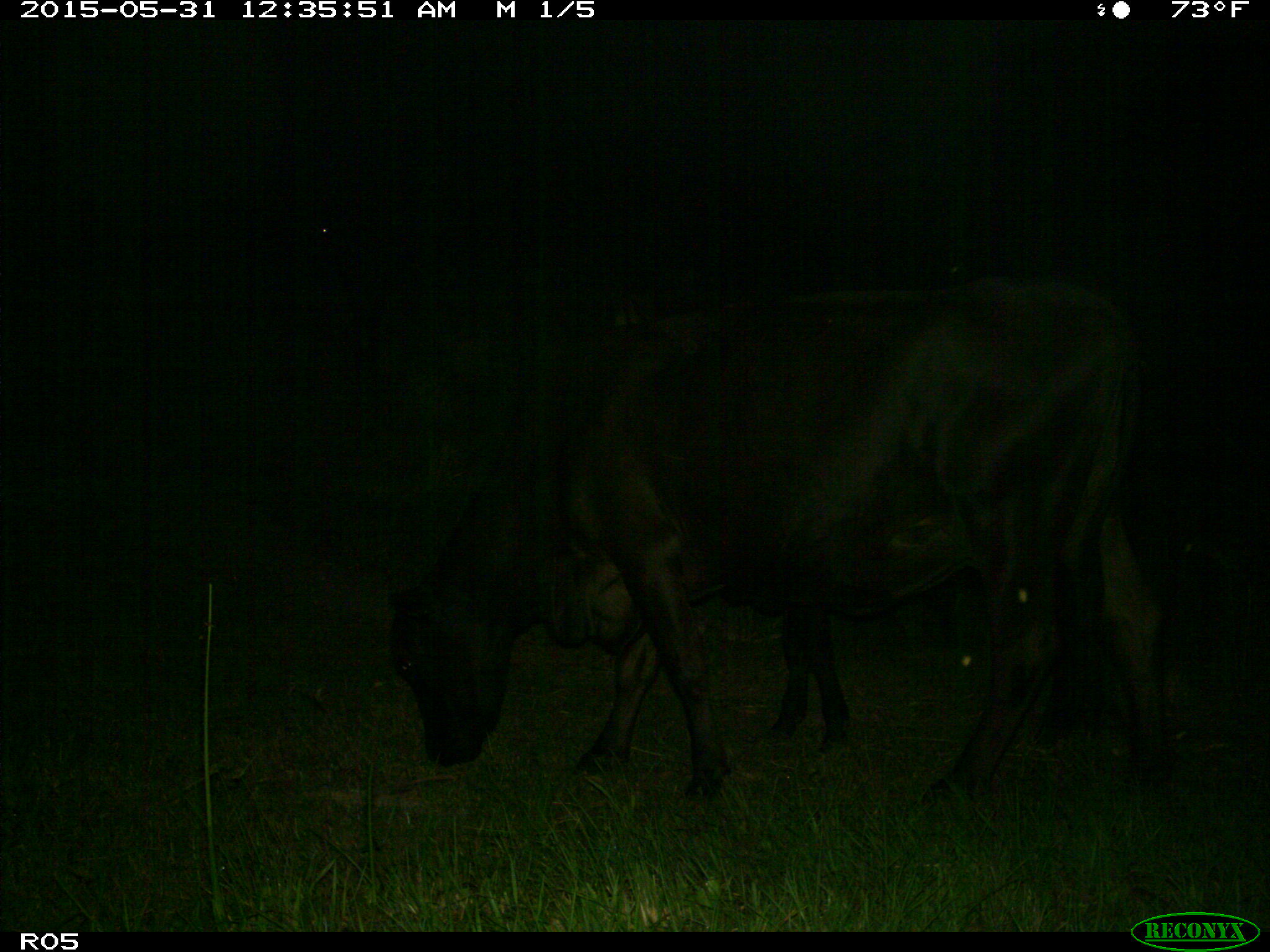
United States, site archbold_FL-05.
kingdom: Animalia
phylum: Chordata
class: Mammalia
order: Artiodactyla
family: Bovidae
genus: Bos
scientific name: Bos taurus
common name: domestic cow